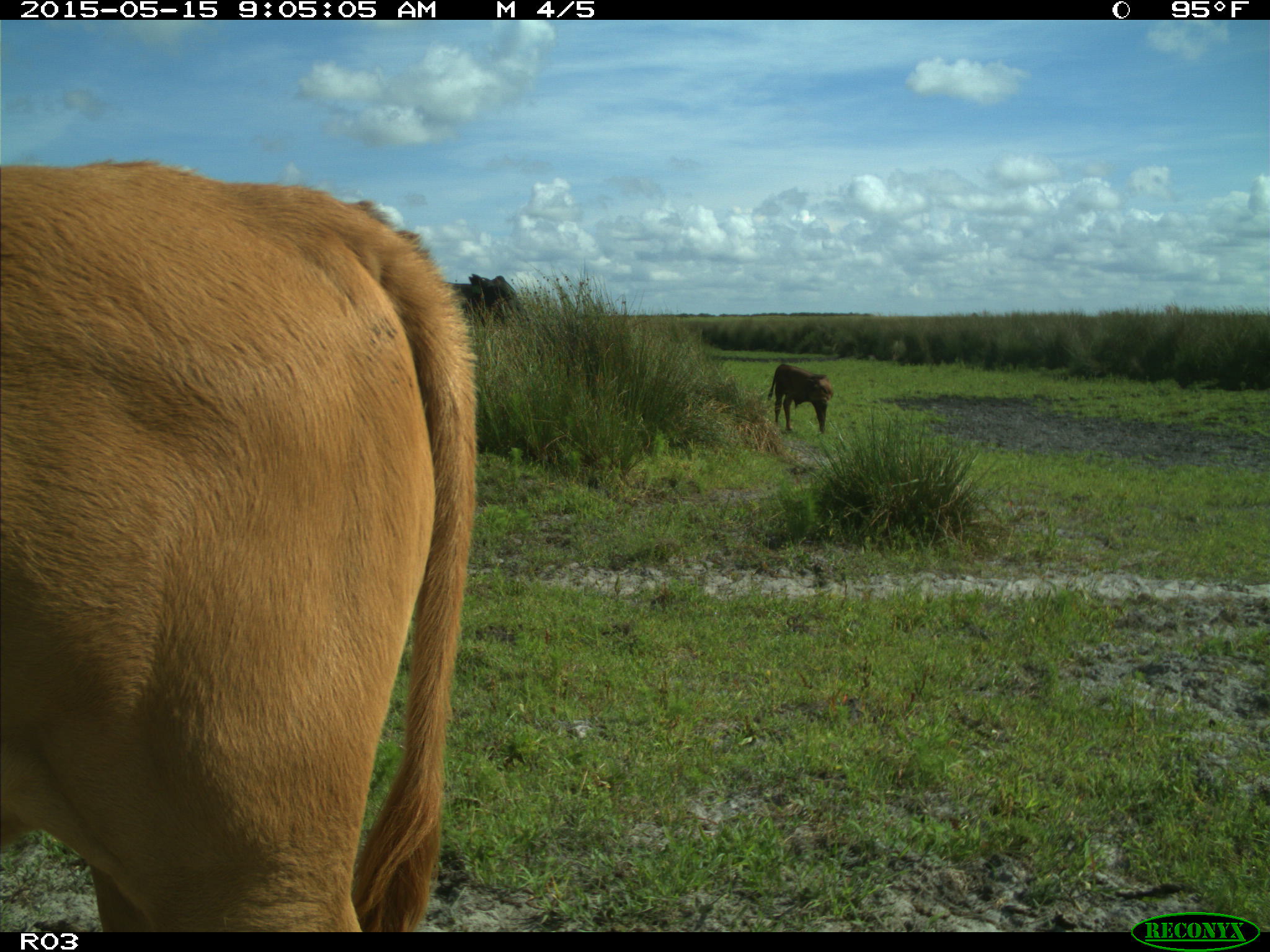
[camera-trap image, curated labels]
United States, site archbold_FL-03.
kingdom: Animalia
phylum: Chordata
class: Mammalia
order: Artiodactyla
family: Bovidae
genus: Bos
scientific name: Bos taurus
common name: domestic cow